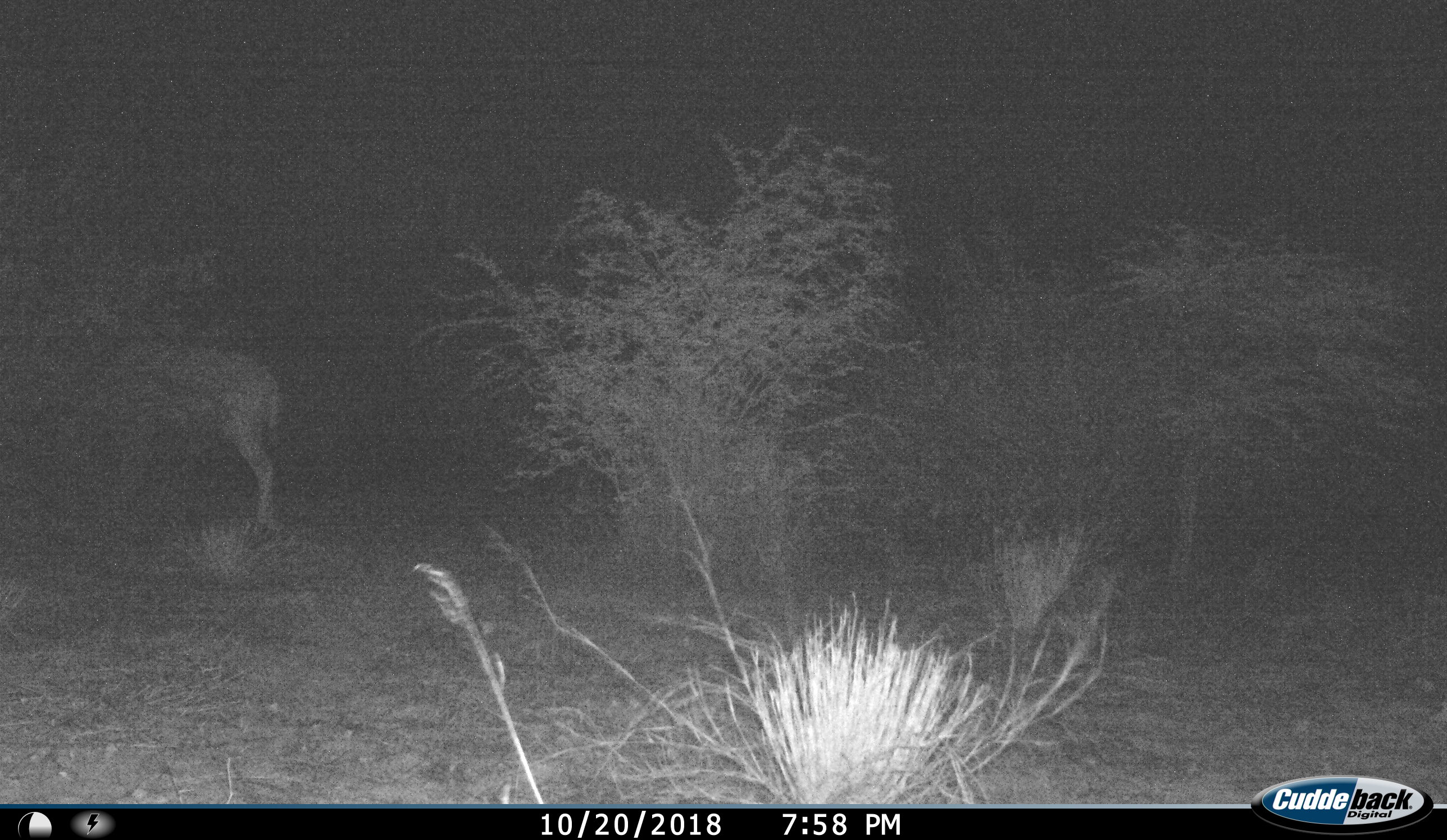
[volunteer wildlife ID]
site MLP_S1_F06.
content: unidentified animal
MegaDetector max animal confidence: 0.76